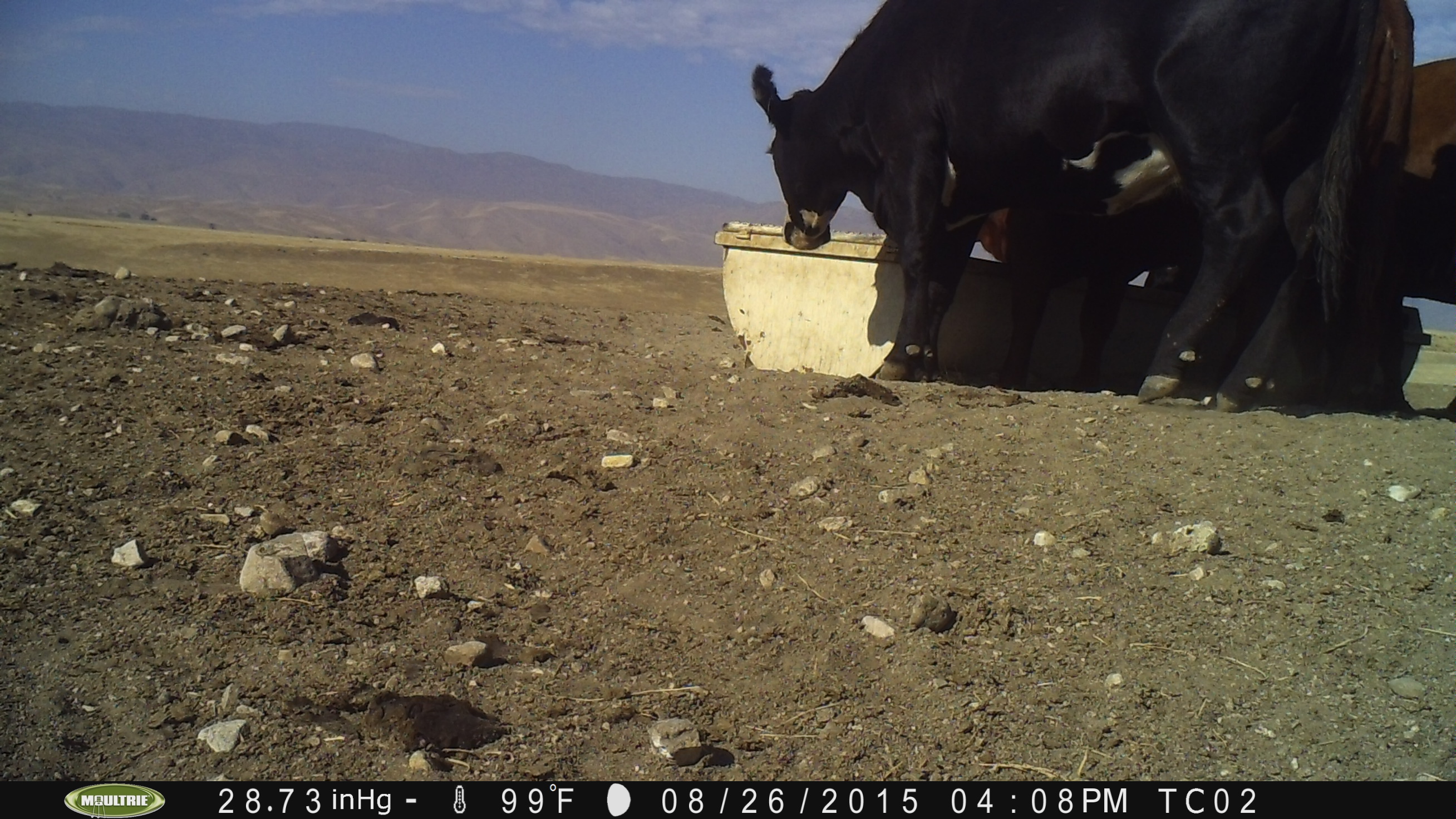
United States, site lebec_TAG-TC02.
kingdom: Animalia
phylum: Chordata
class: Mammalia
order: Artiodactyla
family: Bovidae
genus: Bos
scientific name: Bos taurus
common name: domestic cow